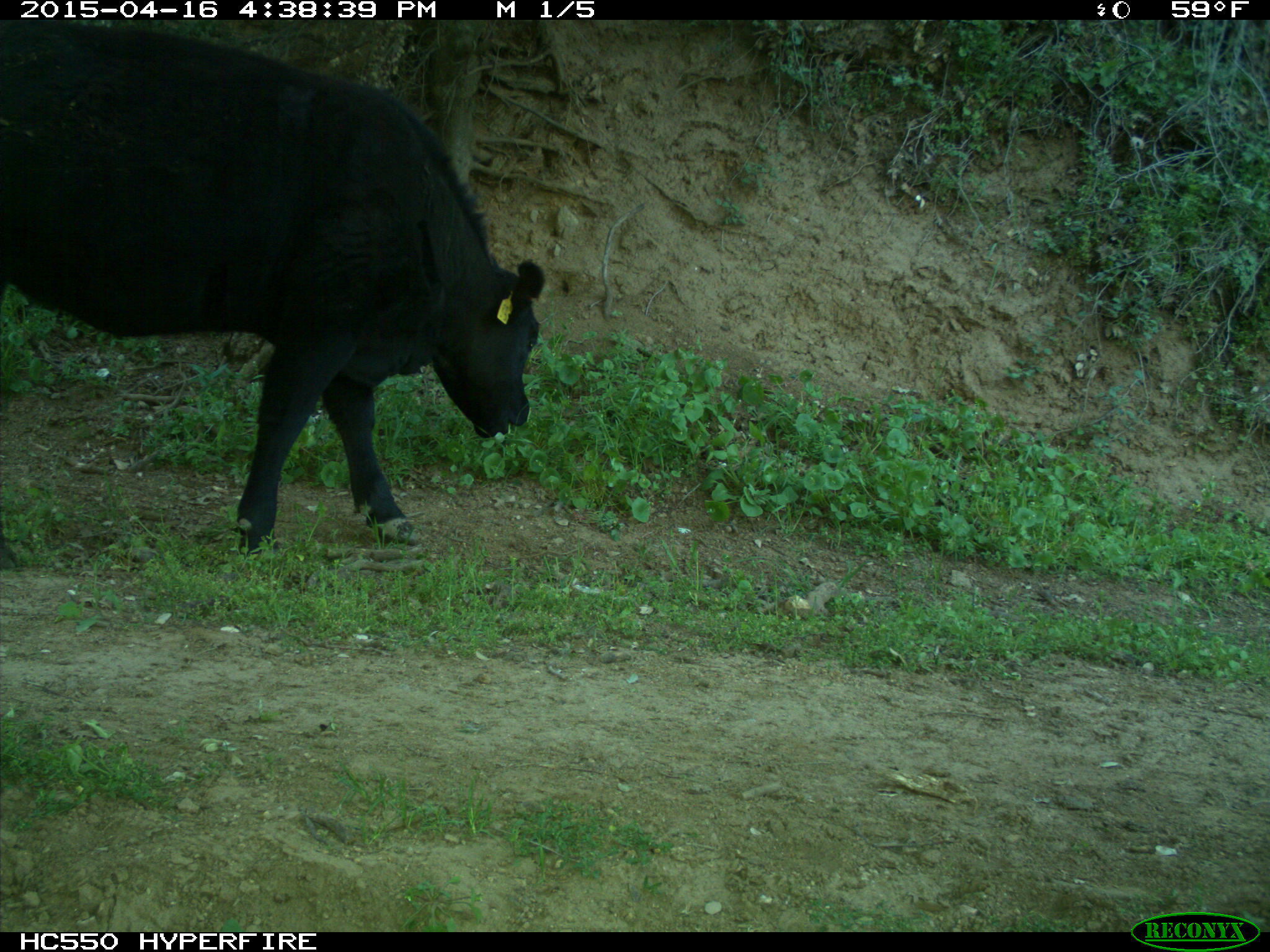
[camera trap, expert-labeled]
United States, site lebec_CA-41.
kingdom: Animalia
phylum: Chordata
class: Mammalia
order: Artiodactyla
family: Bovidae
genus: Bos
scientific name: Bos taurus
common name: domestic cow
Bos taurus (domestic cow).